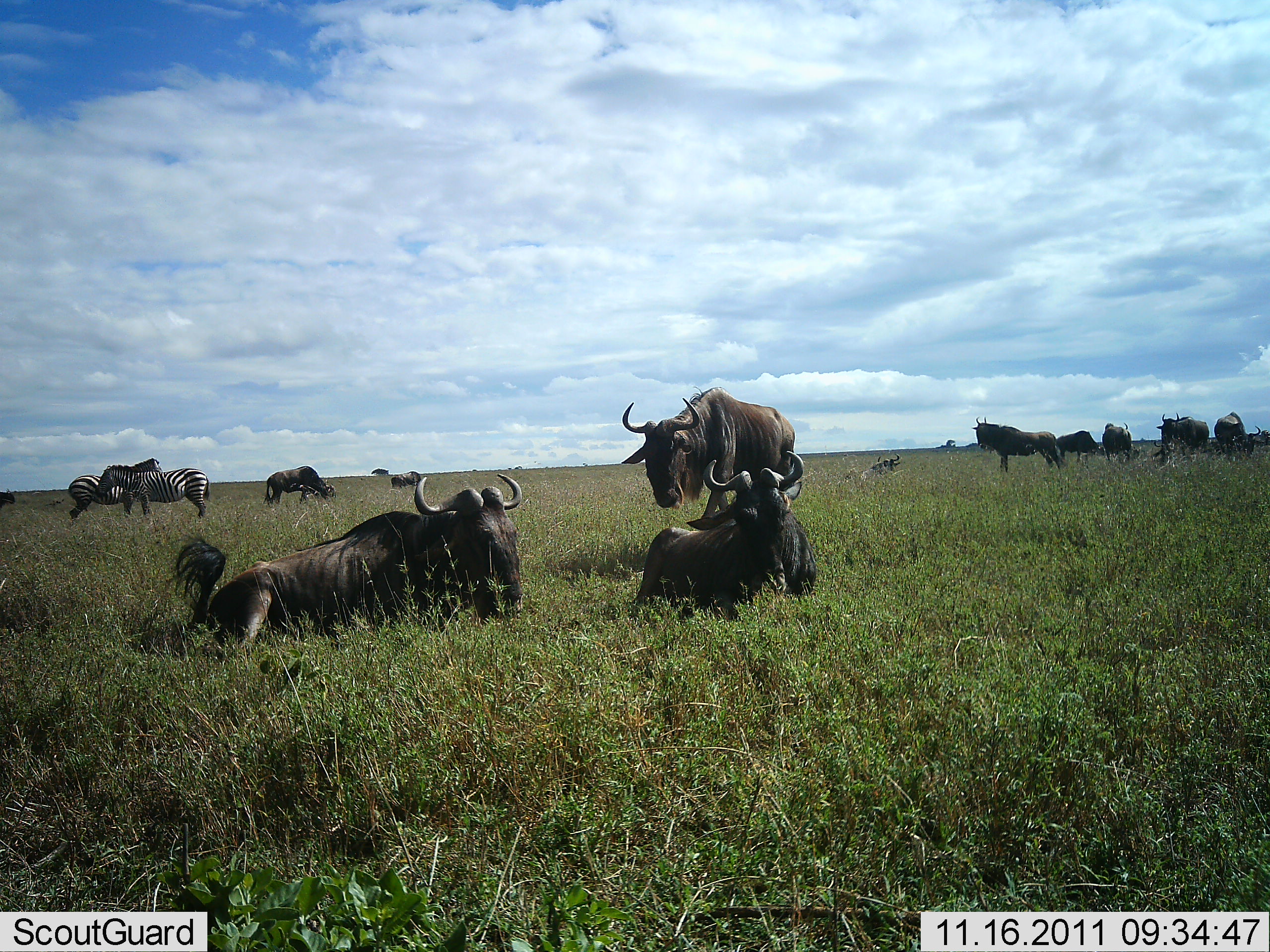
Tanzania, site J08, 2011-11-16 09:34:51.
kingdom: Animalia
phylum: Chordata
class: Mammalia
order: Artiodactyla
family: Bovidae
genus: Connochaetes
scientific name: Connochaetes taurinus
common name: blue wildebeest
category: wildebeest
Wildebeest (blue wildebeest) (Connochaetes taurinus), count 10. Behavior (volunteer vote fractions): standing 89%, resting 95%, moving 11%, interacting 11%. Young present (vote fraction): 0%. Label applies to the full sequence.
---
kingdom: Animalia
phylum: Chordata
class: Mammalia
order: Perissodactyla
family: Equidae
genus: Equus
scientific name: Equus quagga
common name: plains zebra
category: zebra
Zebra (plains zebra) (Equus quagga), count 2. Behavior (volunteer vote fractions): standing 100%, resting 0%, moving 0%, interacting 14%. Young present (vote fraction): 0%. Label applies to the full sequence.